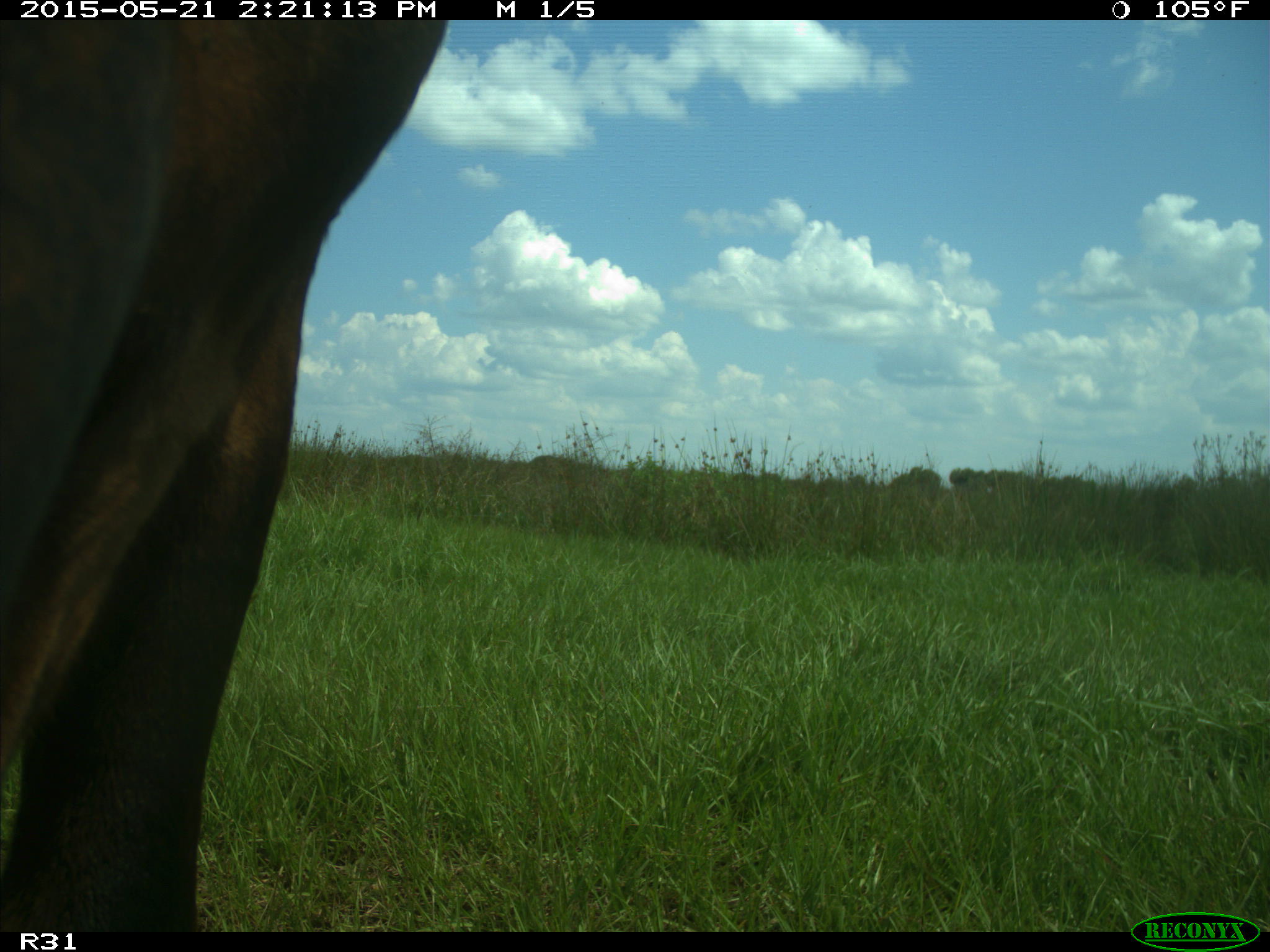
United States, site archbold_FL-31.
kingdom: Animalia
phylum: Chordata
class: Mammalia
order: Artiodactyla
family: Bovidae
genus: Bos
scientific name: Bos taurus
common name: domestic cow